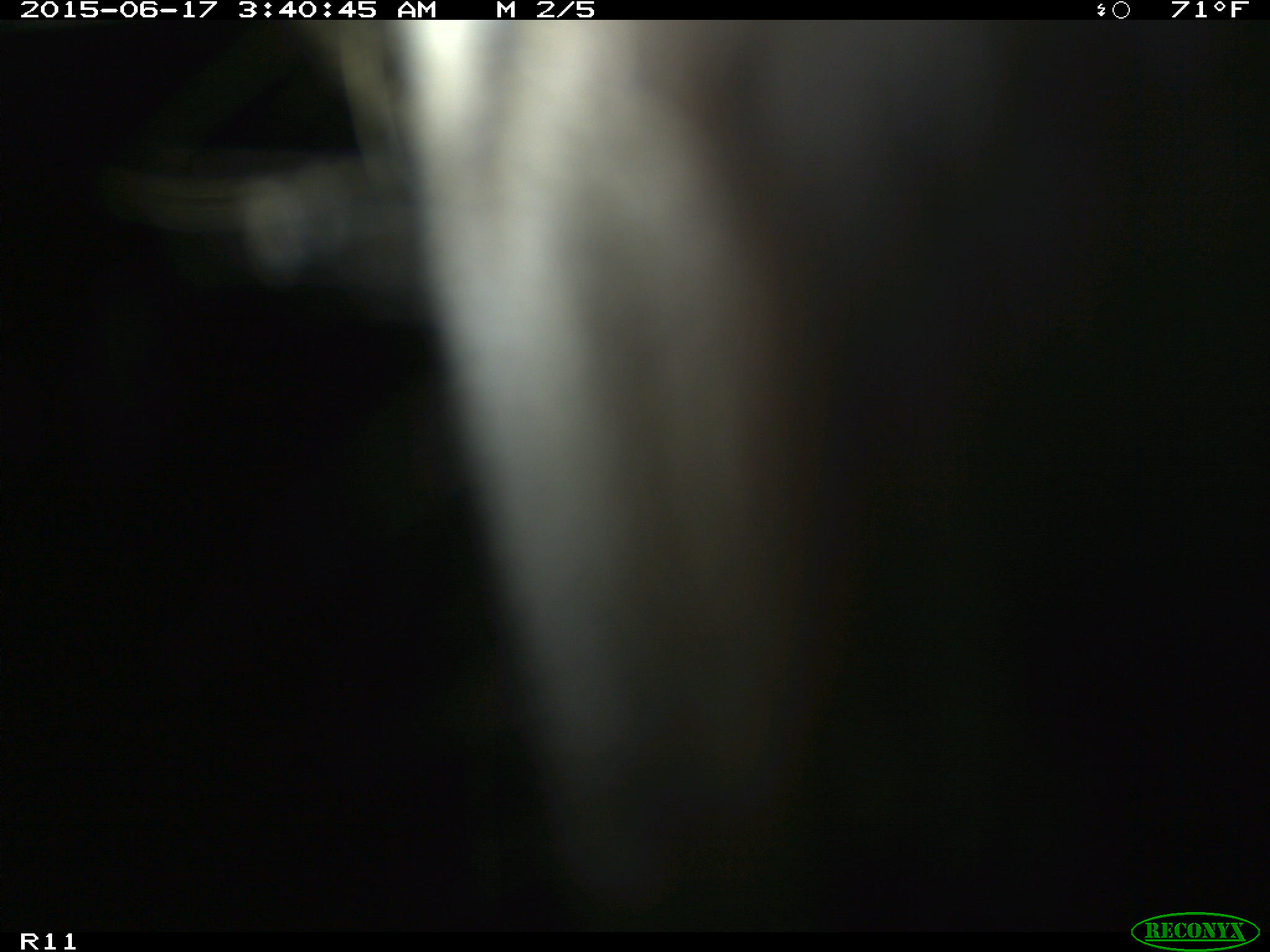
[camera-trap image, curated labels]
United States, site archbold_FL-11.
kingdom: Animalia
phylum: Chordata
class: Mammalia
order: Artiodactyla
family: Bovidae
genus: Bos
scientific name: Bos taurus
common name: domestic cow